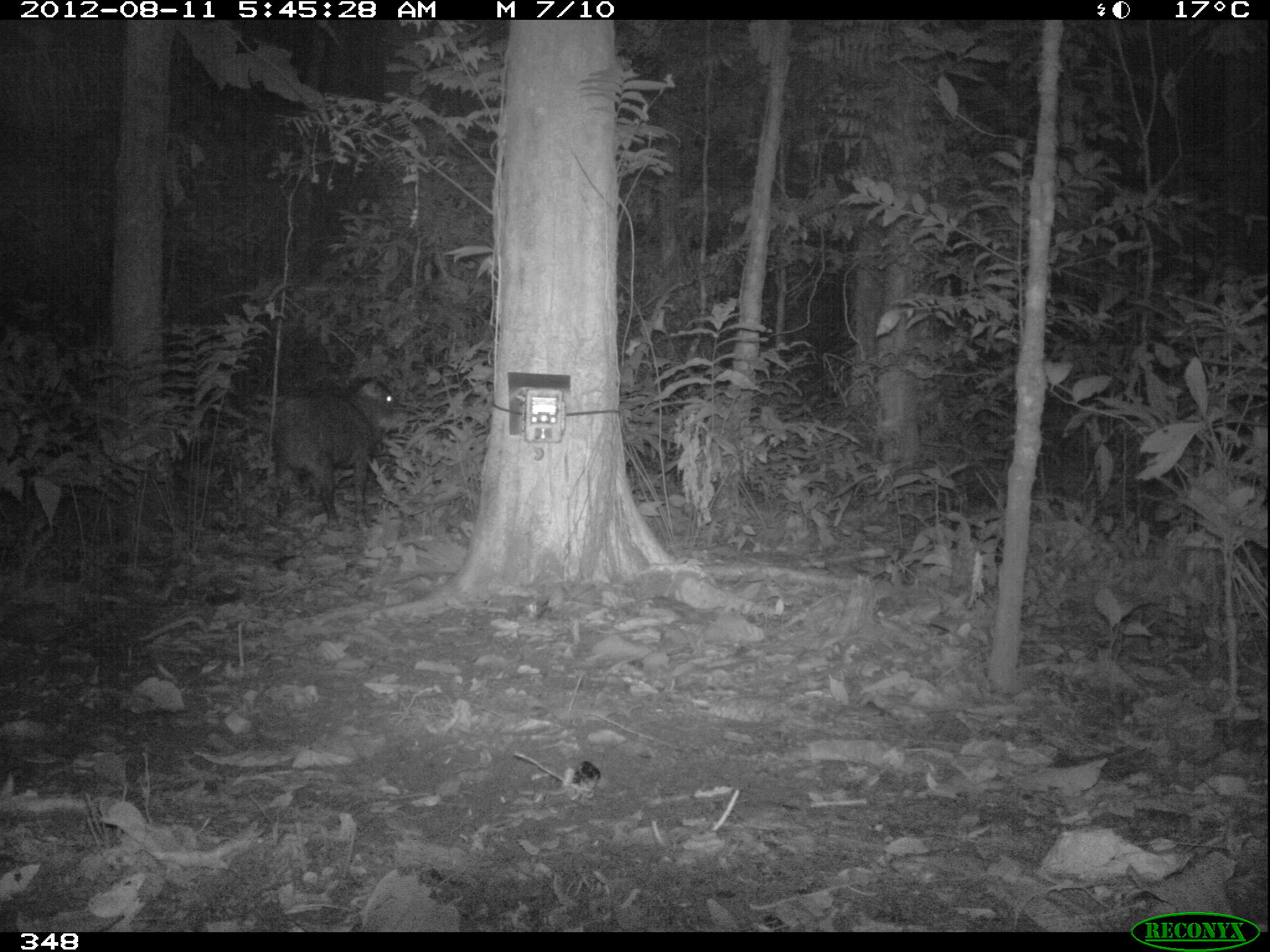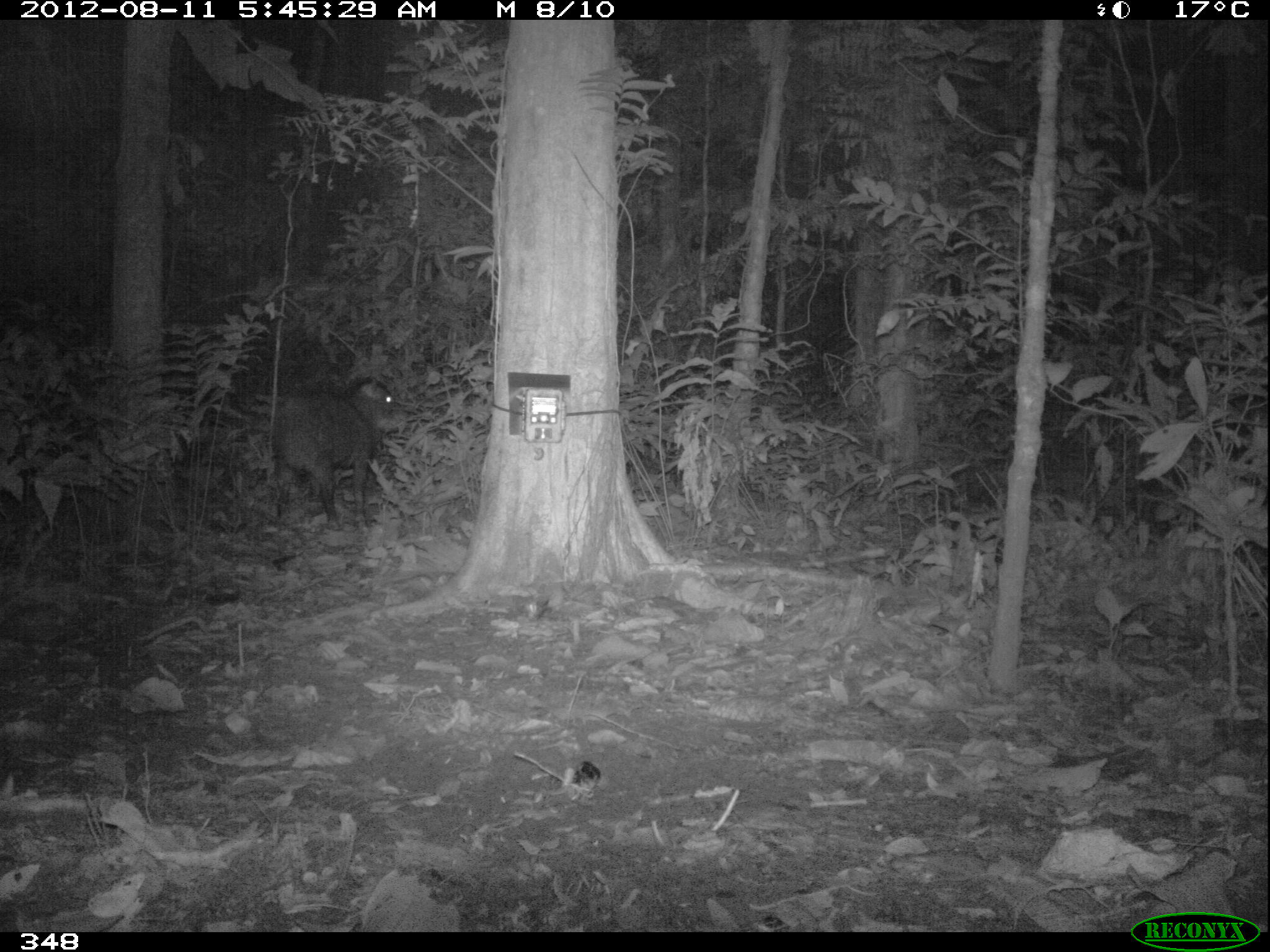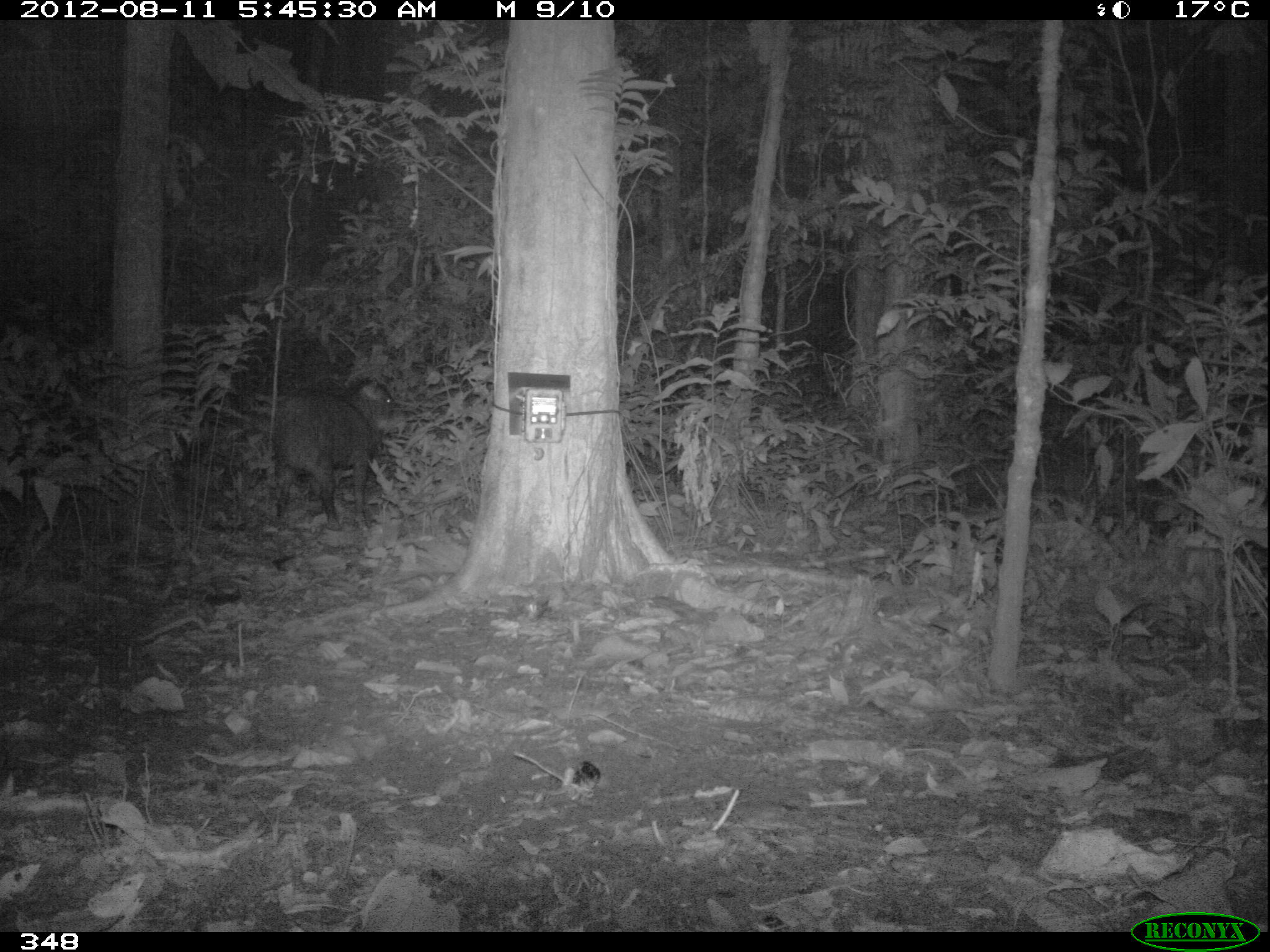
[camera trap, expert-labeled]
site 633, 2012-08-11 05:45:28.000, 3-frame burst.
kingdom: Animalia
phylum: Chordata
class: Mammalia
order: Artiodactyla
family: Tayassuidae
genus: Tayassu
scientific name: Tayassu pecari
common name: white-lipped peccary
Tayassu pecari (white-lipped peccary).